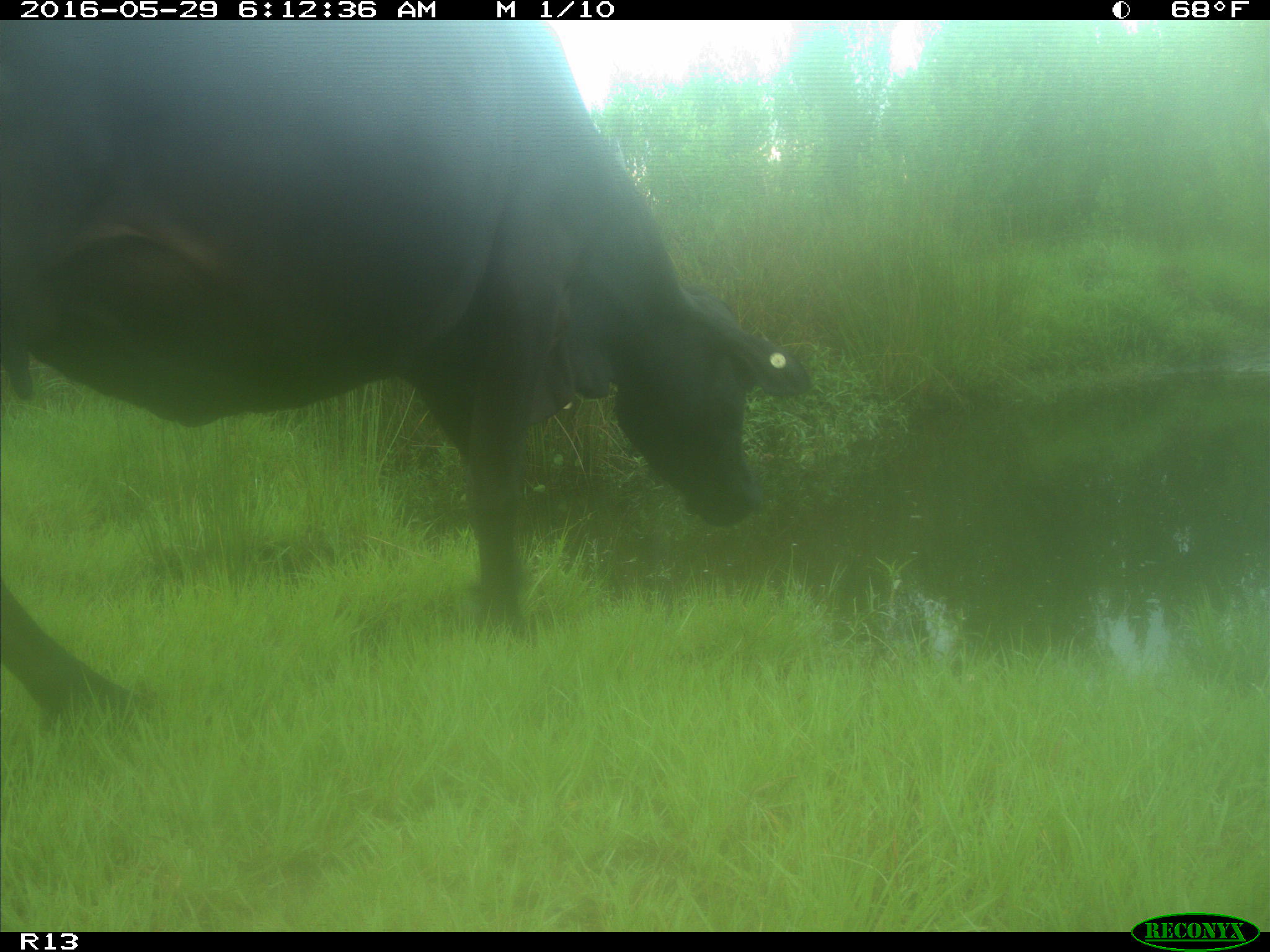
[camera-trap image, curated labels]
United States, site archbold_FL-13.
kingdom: Animalia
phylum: Chordata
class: Mammalia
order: Artiodactyla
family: Bovidae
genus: Bos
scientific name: Bos taurus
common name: domestic cow